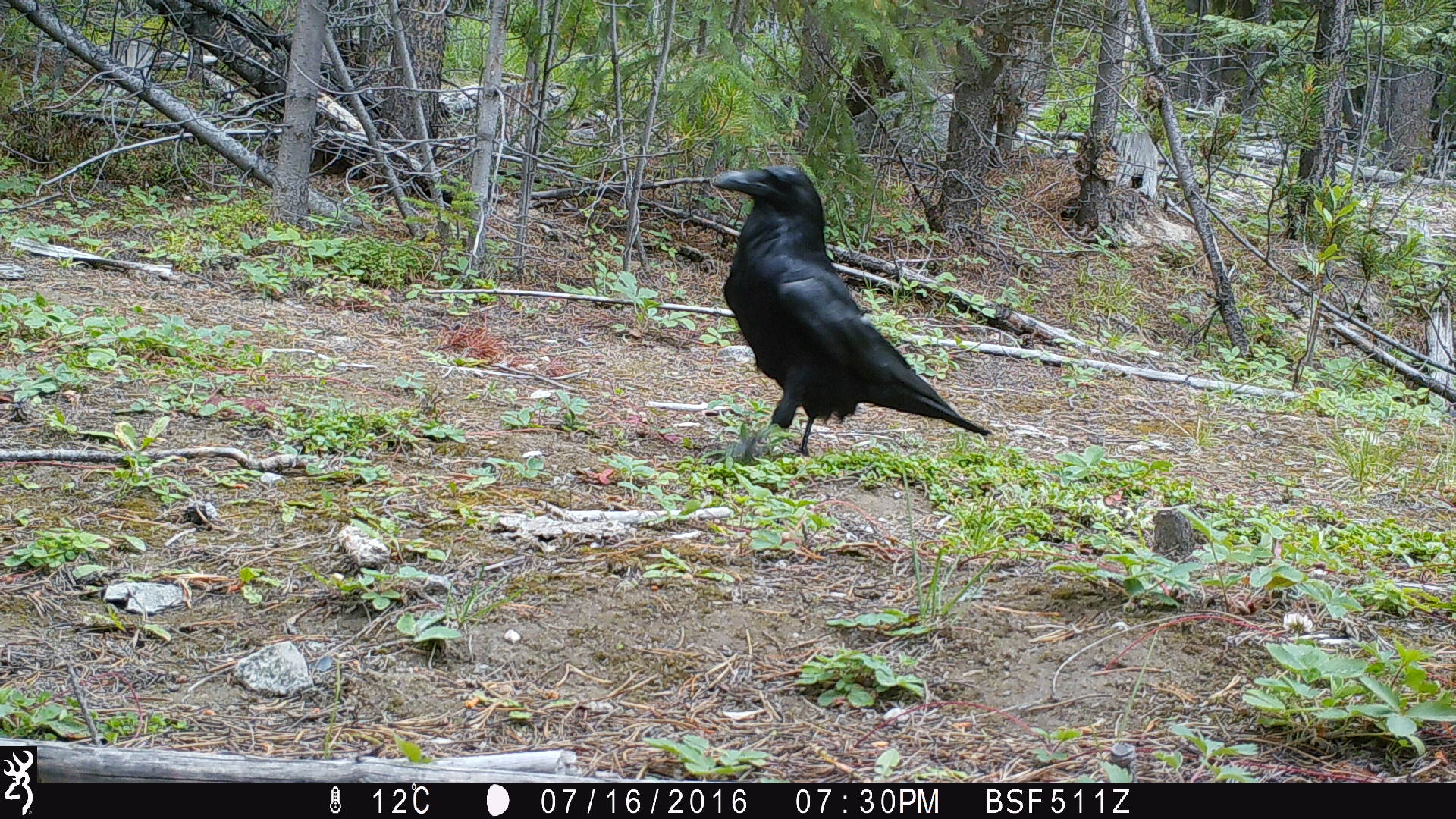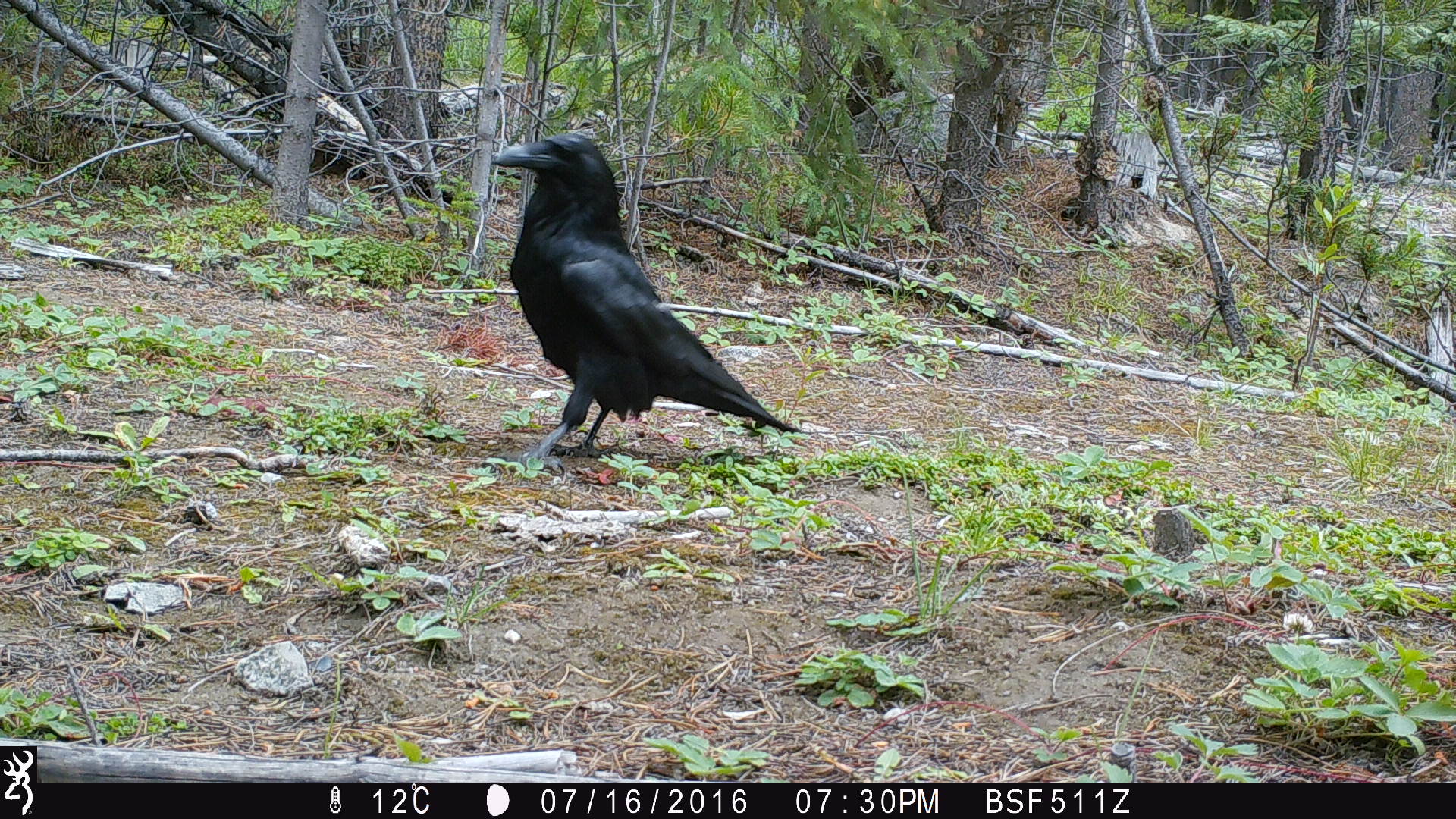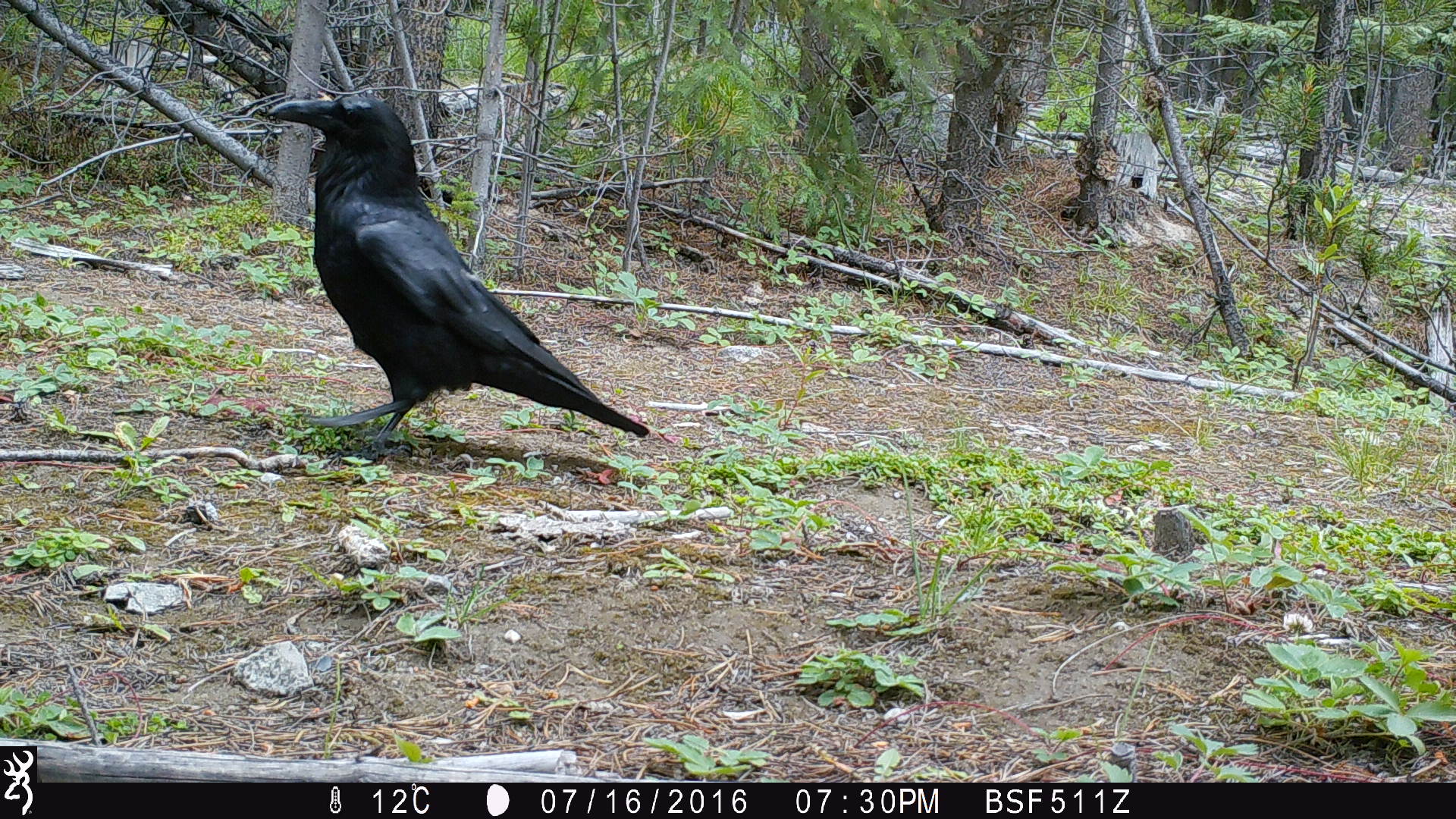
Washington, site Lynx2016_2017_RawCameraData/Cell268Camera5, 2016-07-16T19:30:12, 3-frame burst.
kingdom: Animalia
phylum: Chordata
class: Aves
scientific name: Aves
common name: birds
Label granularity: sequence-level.